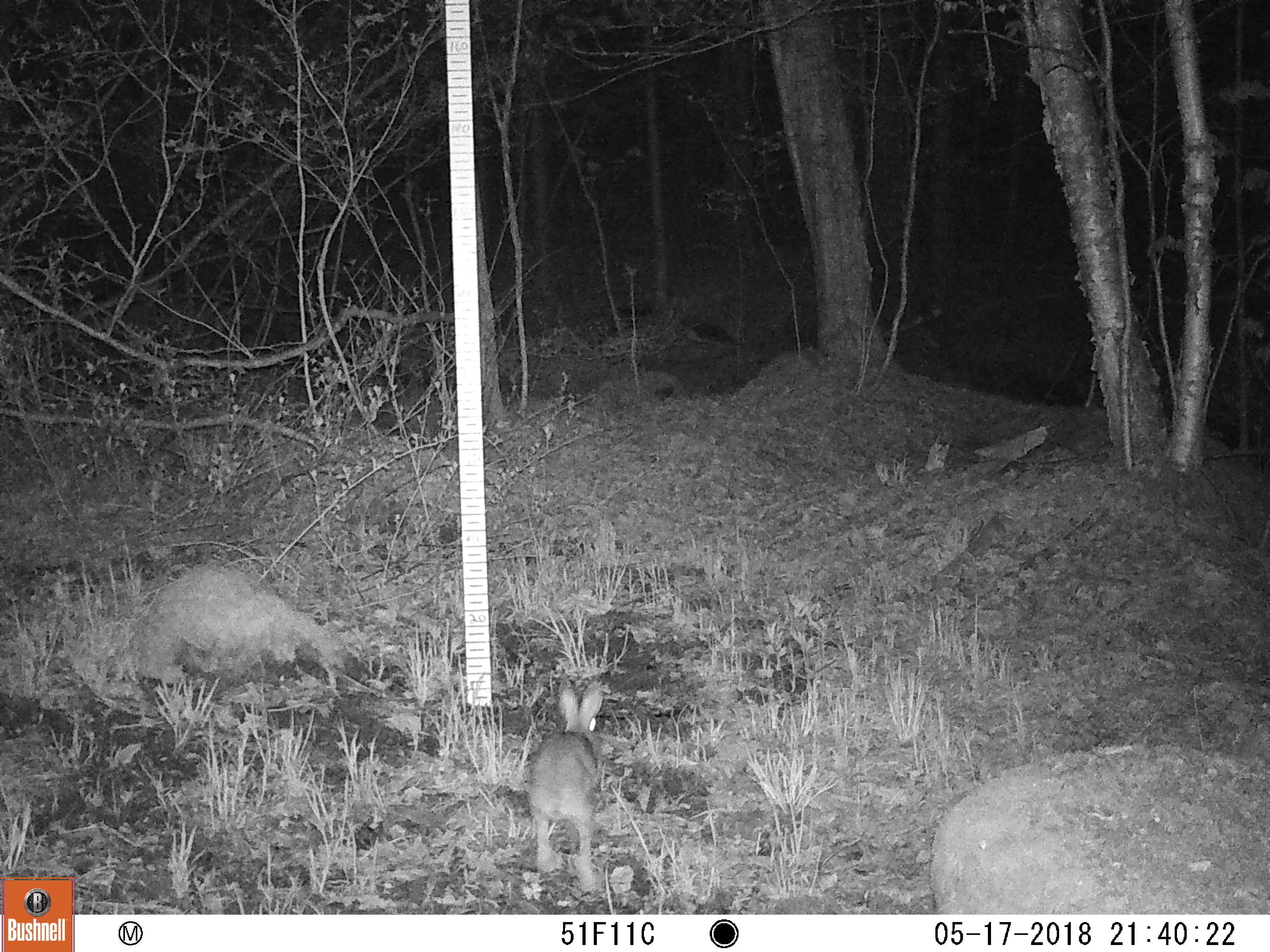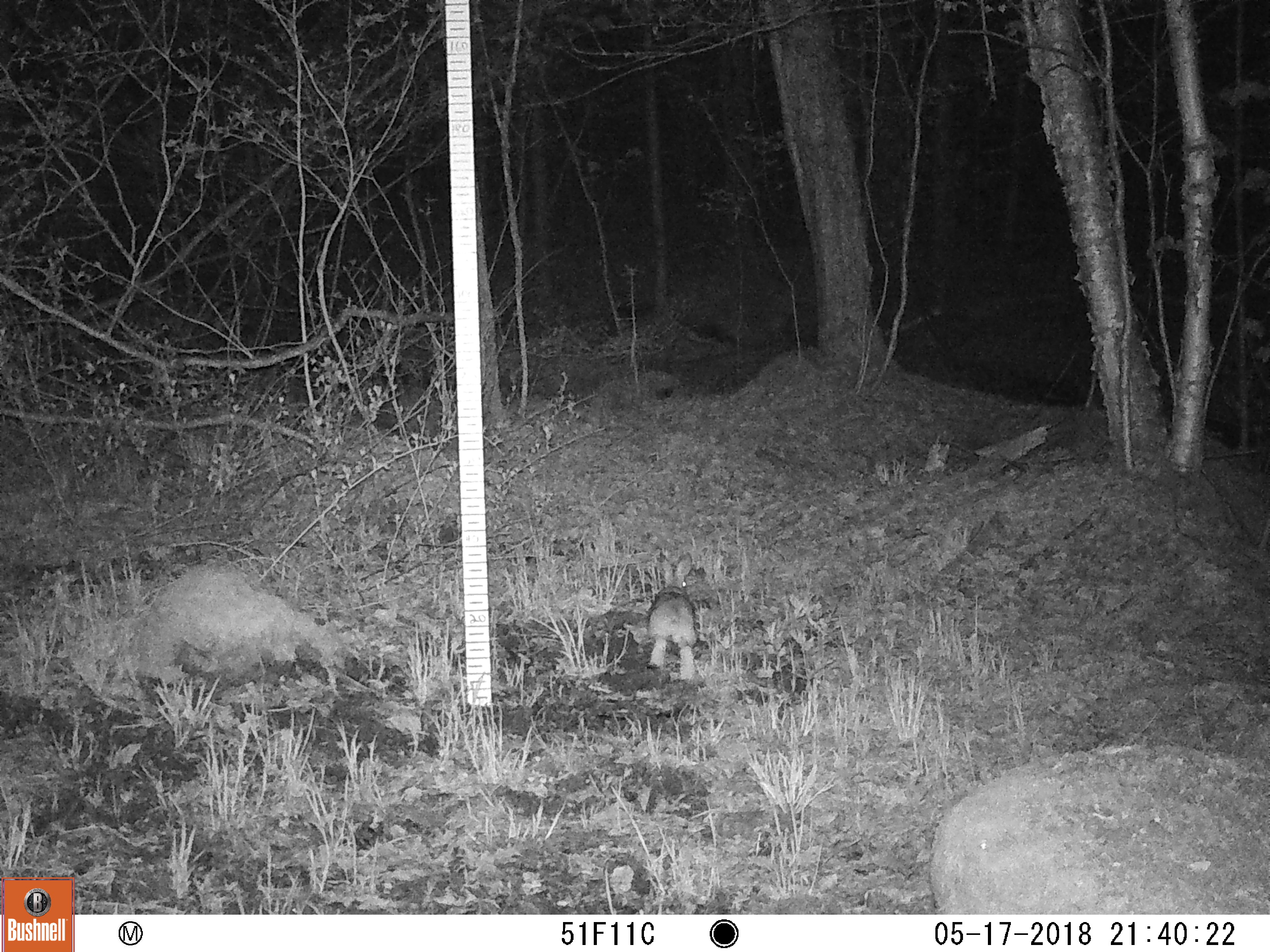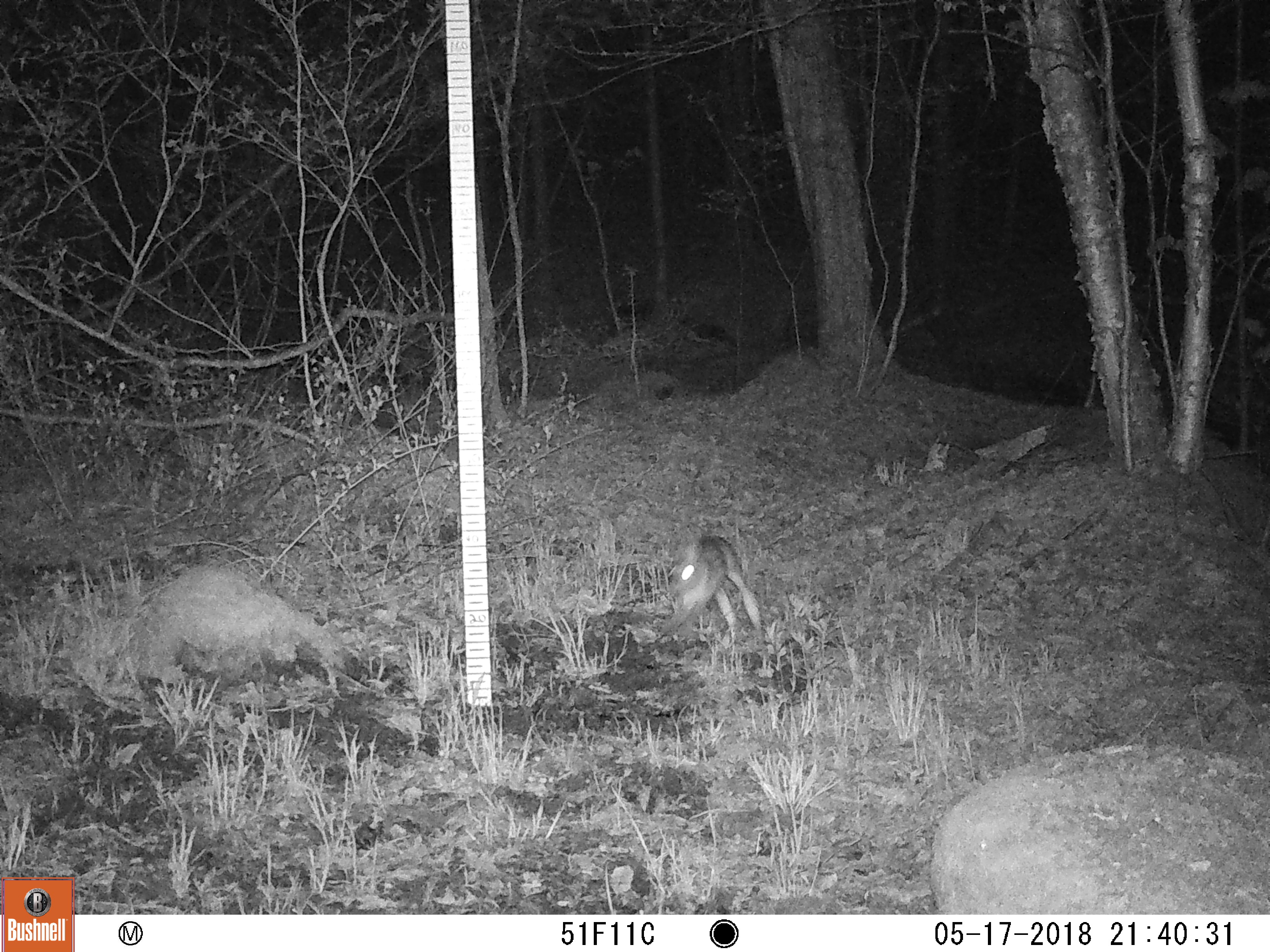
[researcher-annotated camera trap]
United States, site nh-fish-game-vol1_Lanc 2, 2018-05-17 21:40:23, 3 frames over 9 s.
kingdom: Animalia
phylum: Chordata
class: Mammalia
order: Lagomorpha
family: Leporidae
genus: Lepus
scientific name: Lepus americanus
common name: snowshoe hare